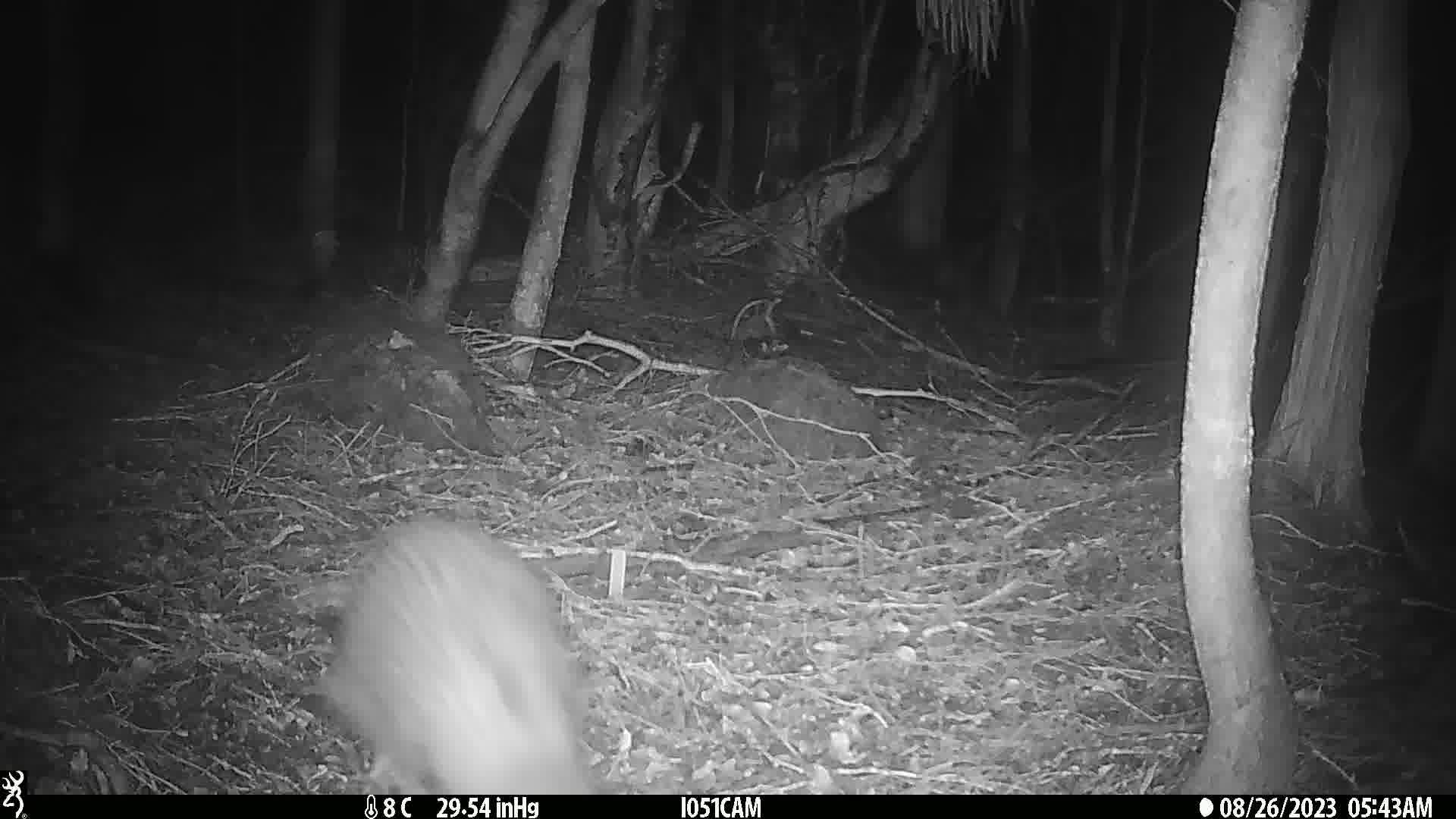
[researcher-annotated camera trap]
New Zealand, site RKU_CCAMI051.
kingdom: Animalia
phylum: Chordata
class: Aves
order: Apterygiformes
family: Apterygidae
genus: Apteryx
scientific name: Apteryx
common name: kiwi